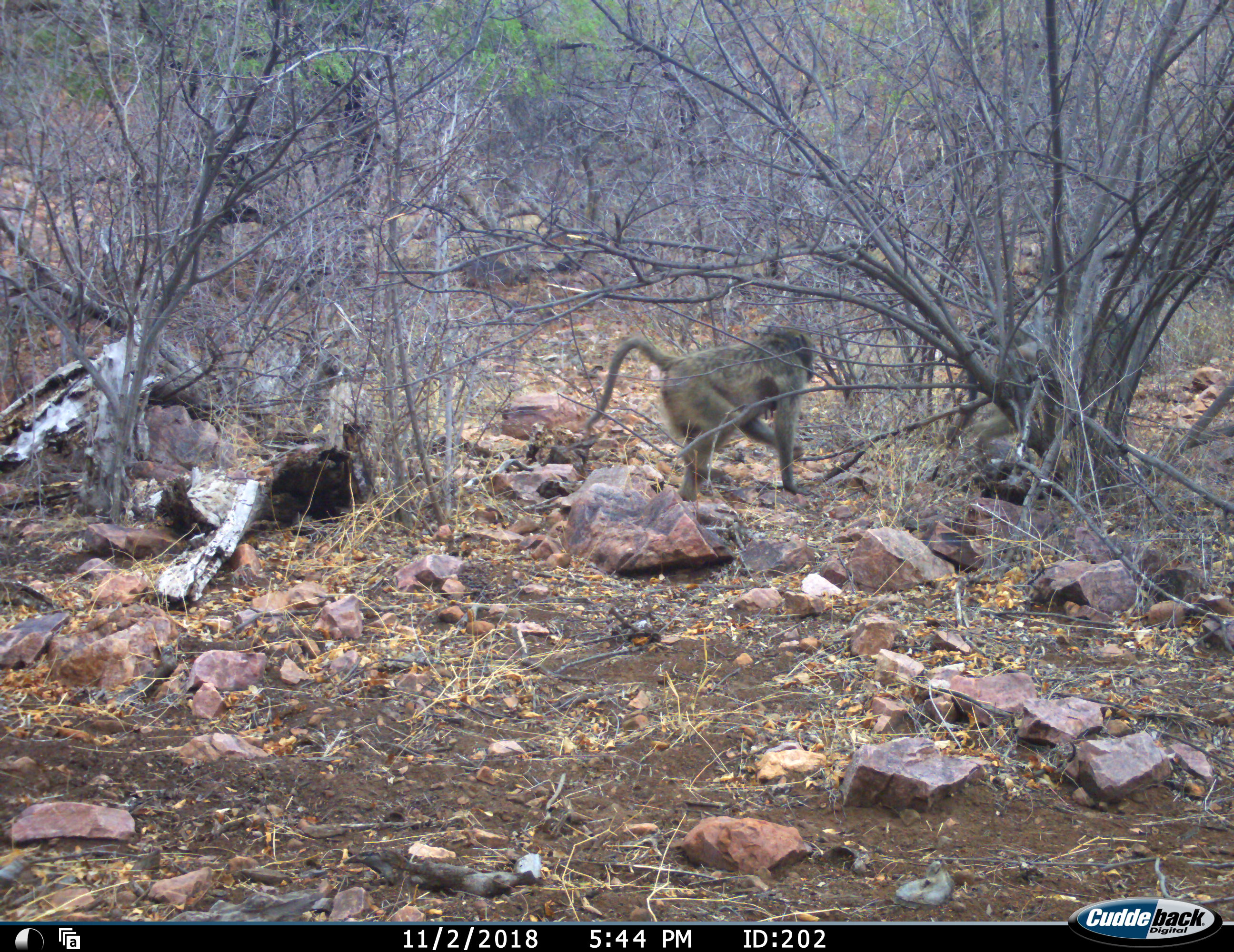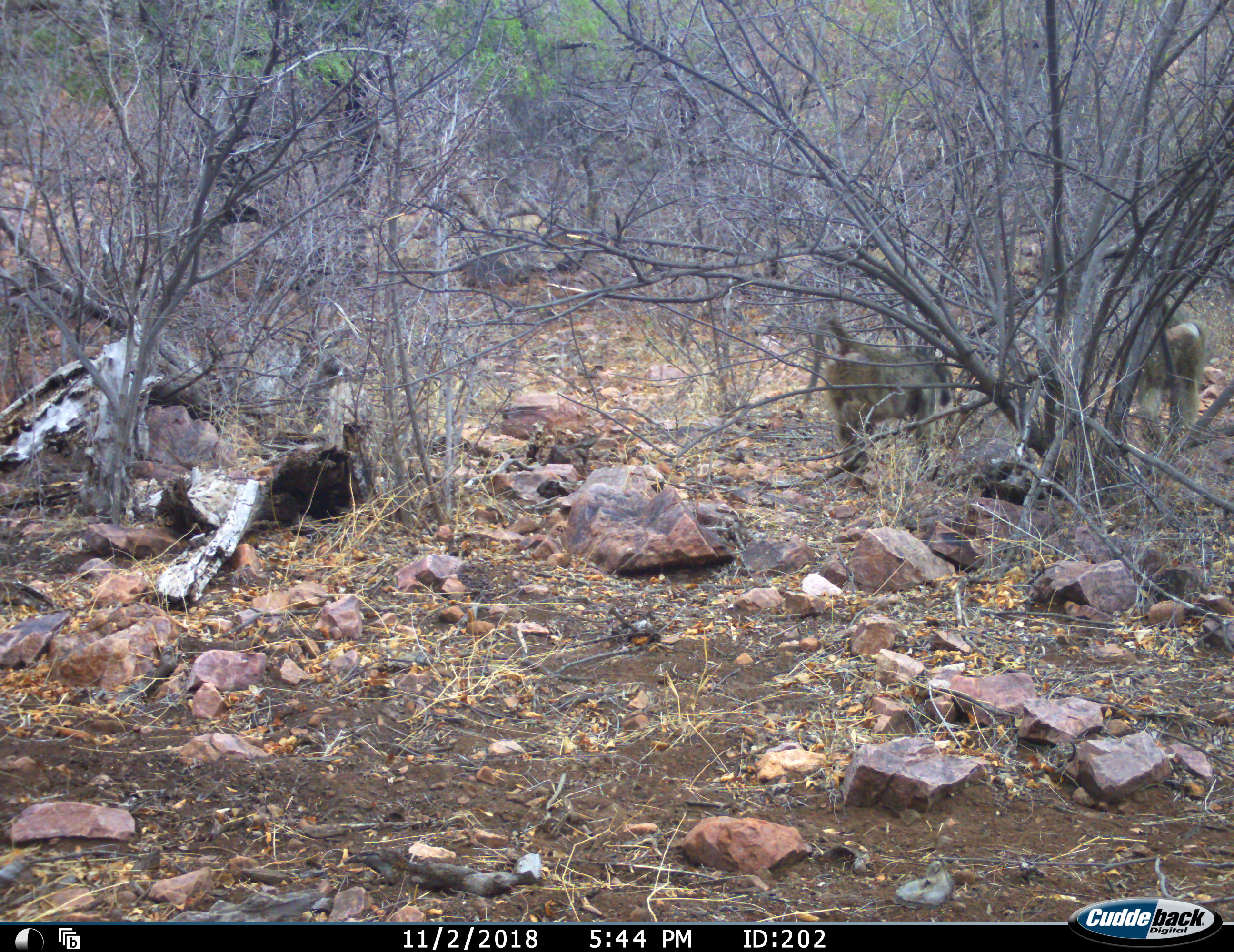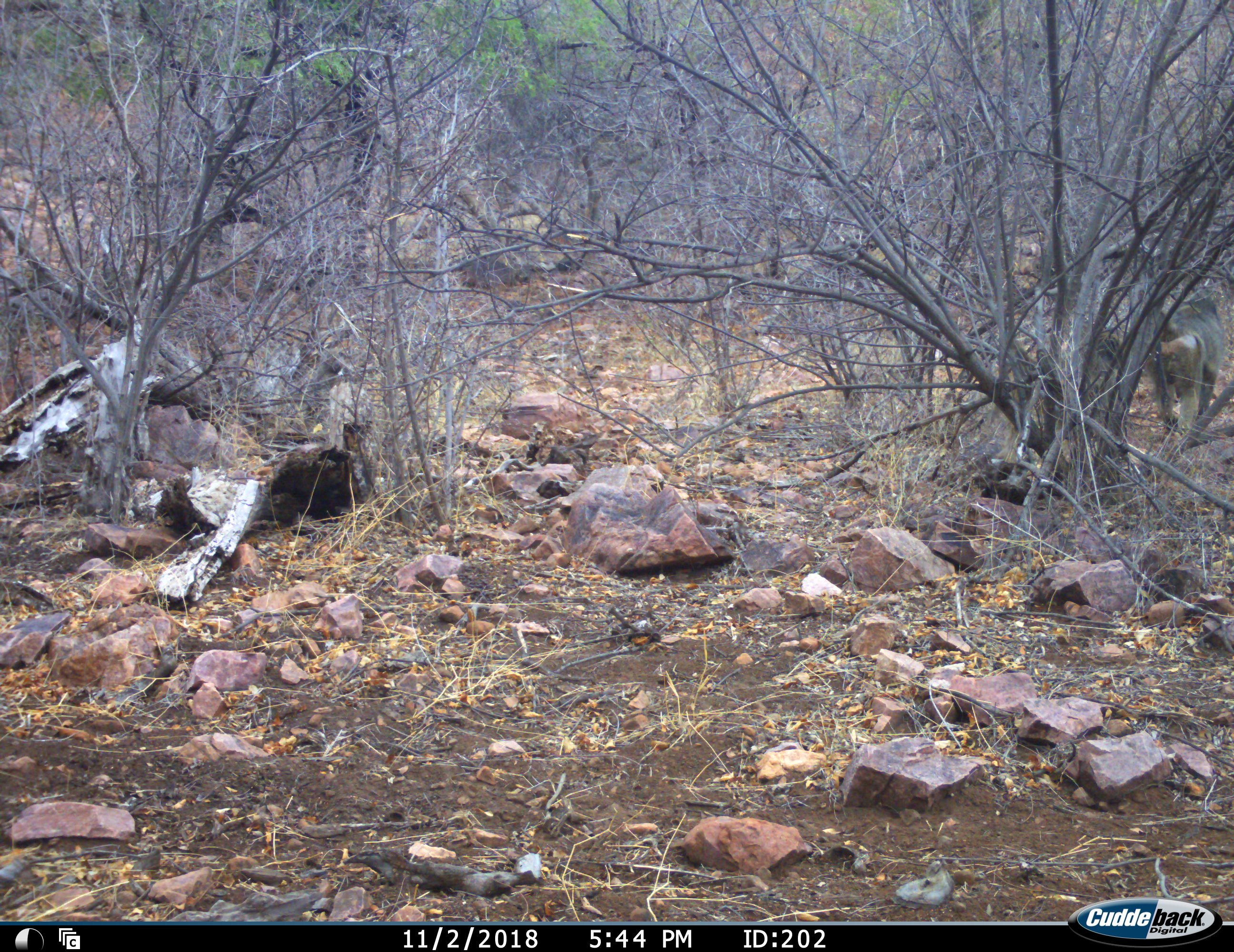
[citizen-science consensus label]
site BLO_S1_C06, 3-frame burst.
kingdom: Animalia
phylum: Chordata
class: Mammalia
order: Primates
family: Cercopithecidae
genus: Papio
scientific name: Papio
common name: baboon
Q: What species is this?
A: Baboon (Papio).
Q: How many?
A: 2.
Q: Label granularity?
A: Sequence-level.